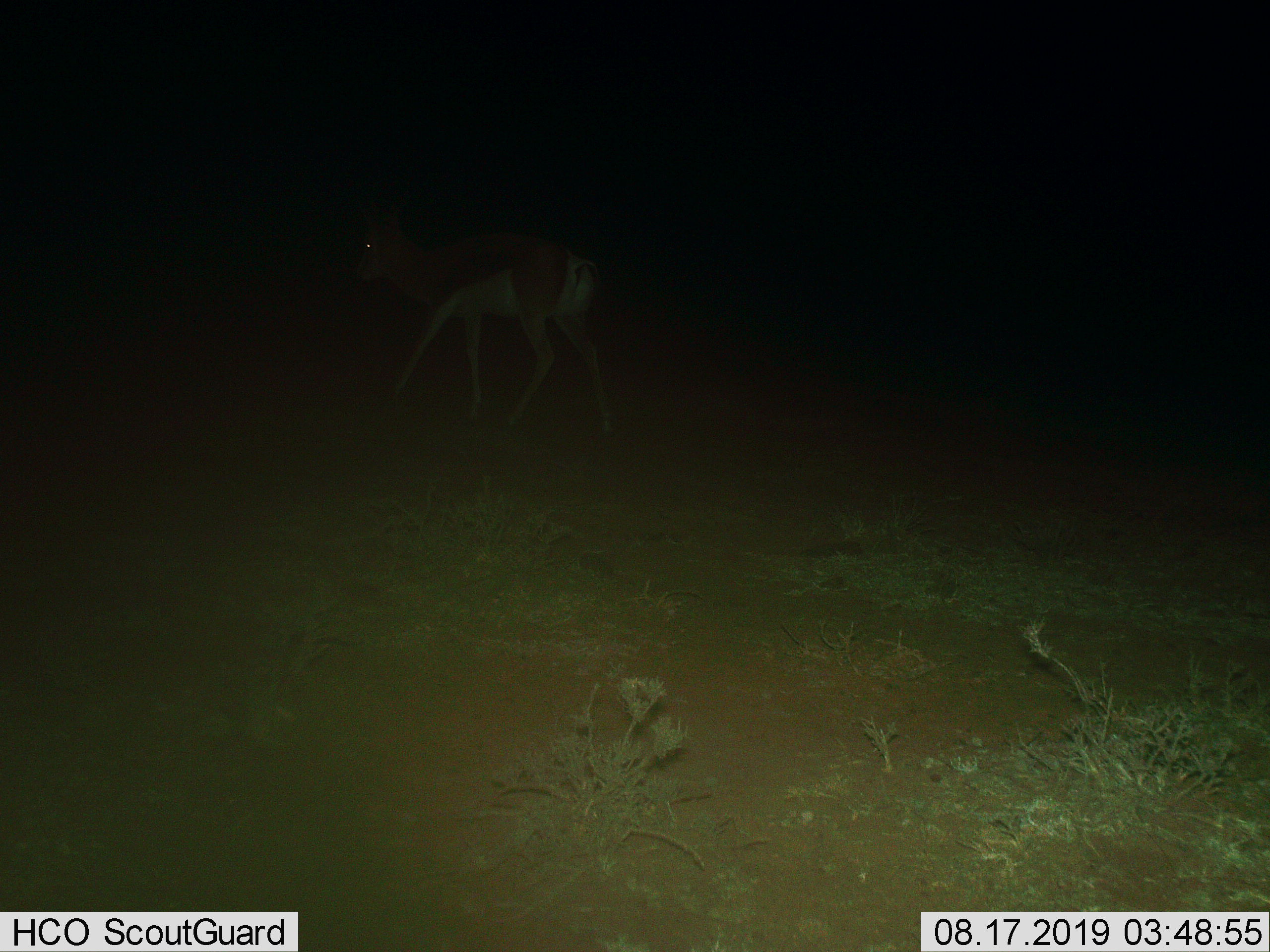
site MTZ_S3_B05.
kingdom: Animalia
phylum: Chordata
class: Mammalia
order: Artiodactyla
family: Bovidae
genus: Antidorcas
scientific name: Antidorcas marsupialis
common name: springbok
Springbok (Antidorcas marsupialis), count 1. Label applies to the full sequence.